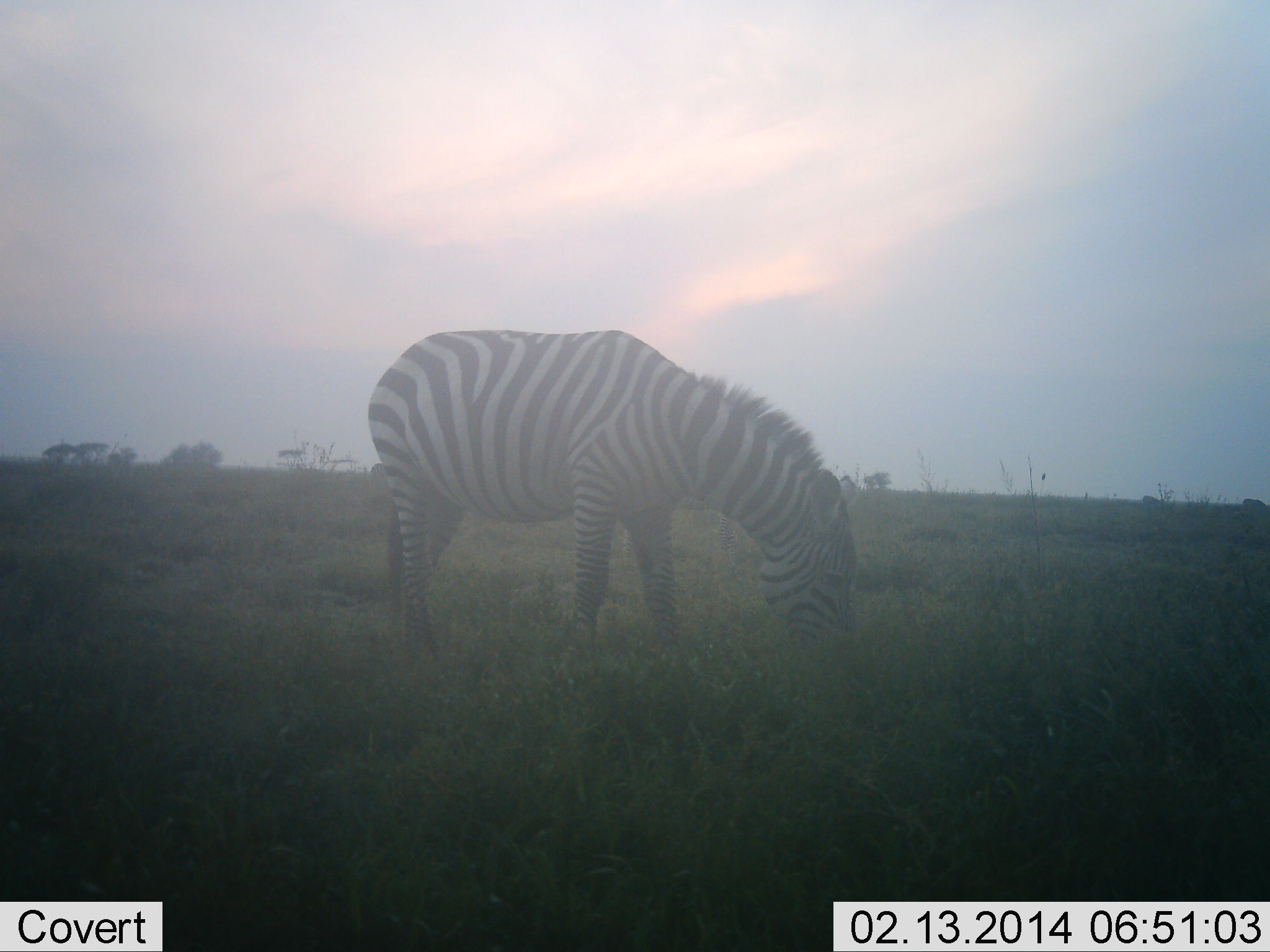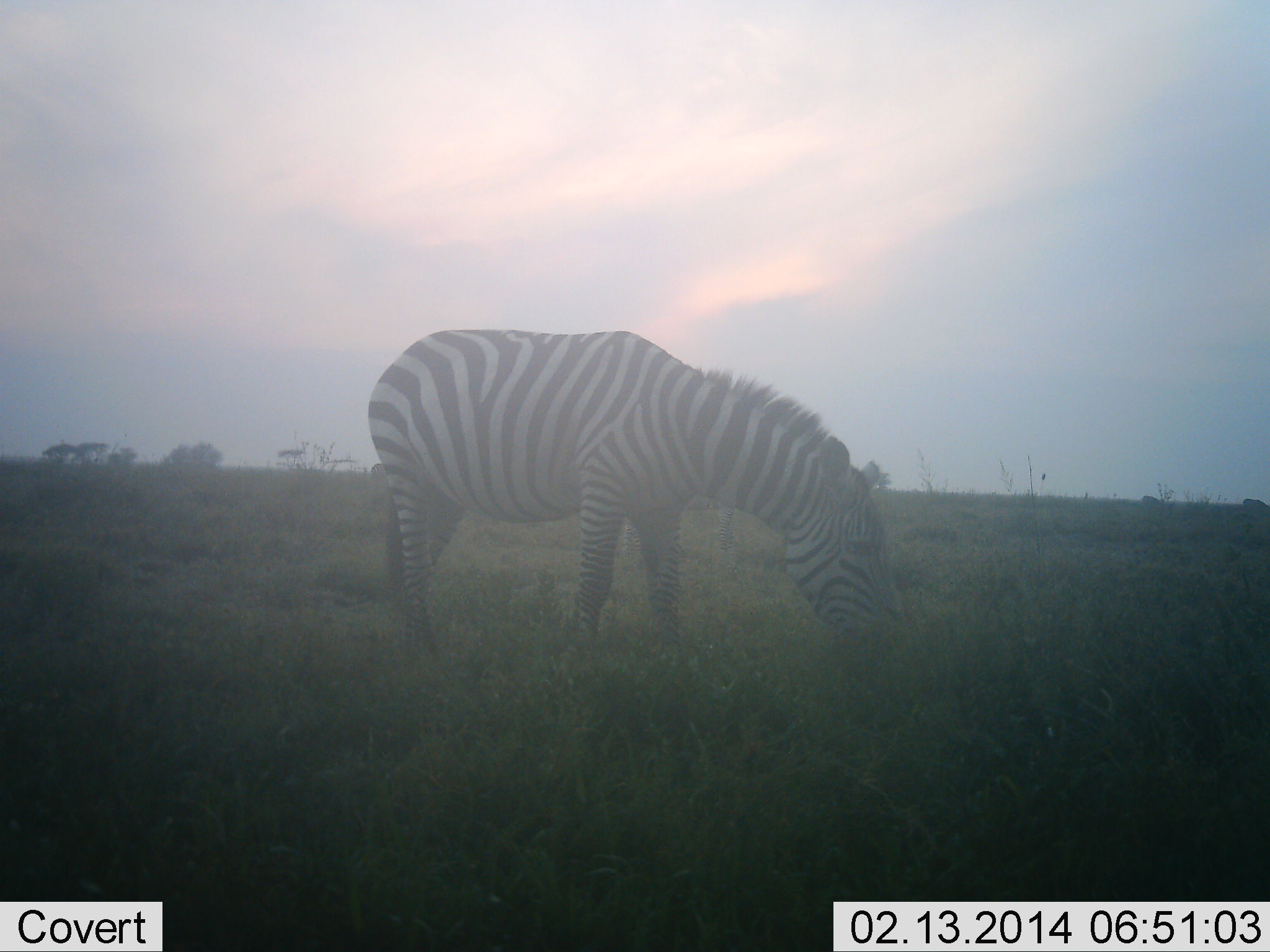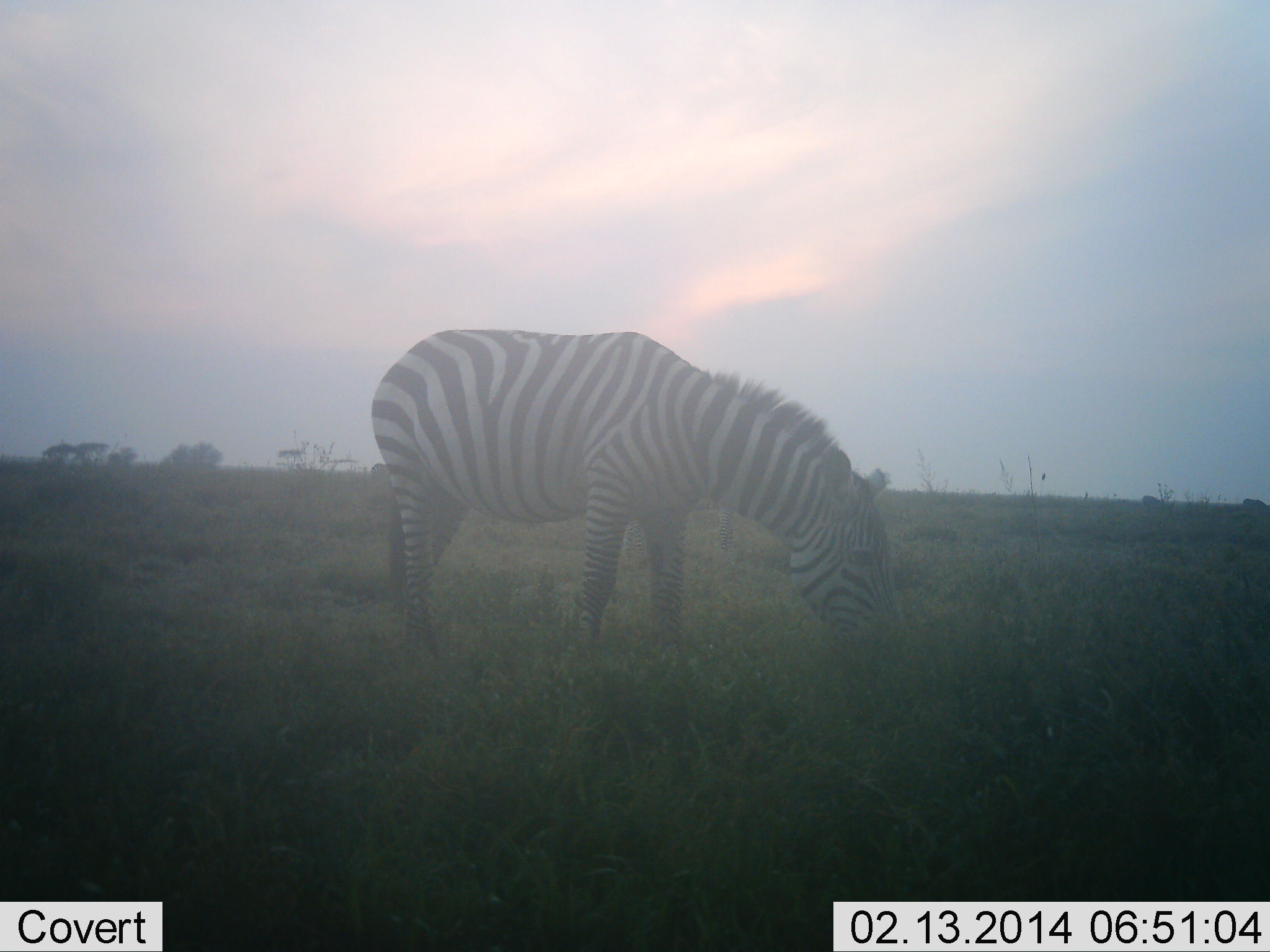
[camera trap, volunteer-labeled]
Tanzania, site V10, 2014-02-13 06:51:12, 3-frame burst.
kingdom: Animalia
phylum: Chordata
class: Mammalia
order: Perissodactyla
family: Equidae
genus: Equus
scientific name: Equus quagga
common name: plains zebra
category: zebra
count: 1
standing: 10%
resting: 0%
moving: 20%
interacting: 0%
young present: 0%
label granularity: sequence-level